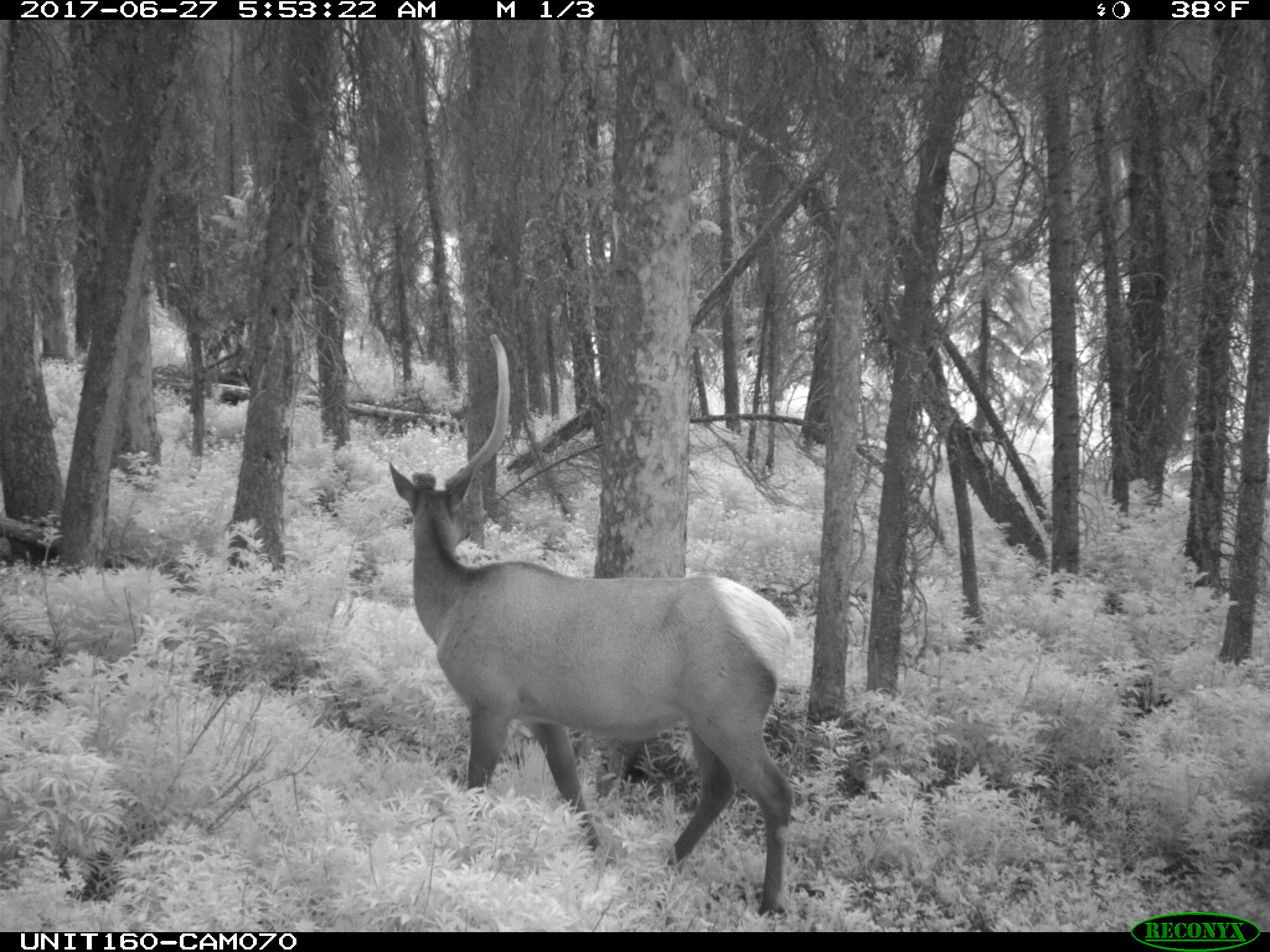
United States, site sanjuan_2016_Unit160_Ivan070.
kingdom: Animalia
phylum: Chordata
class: Mammalia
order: Artiodactyla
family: Cervidae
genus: Cervus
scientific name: Cervus elaphus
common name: red deer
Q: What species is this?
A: Cervus elaphus (red deer).